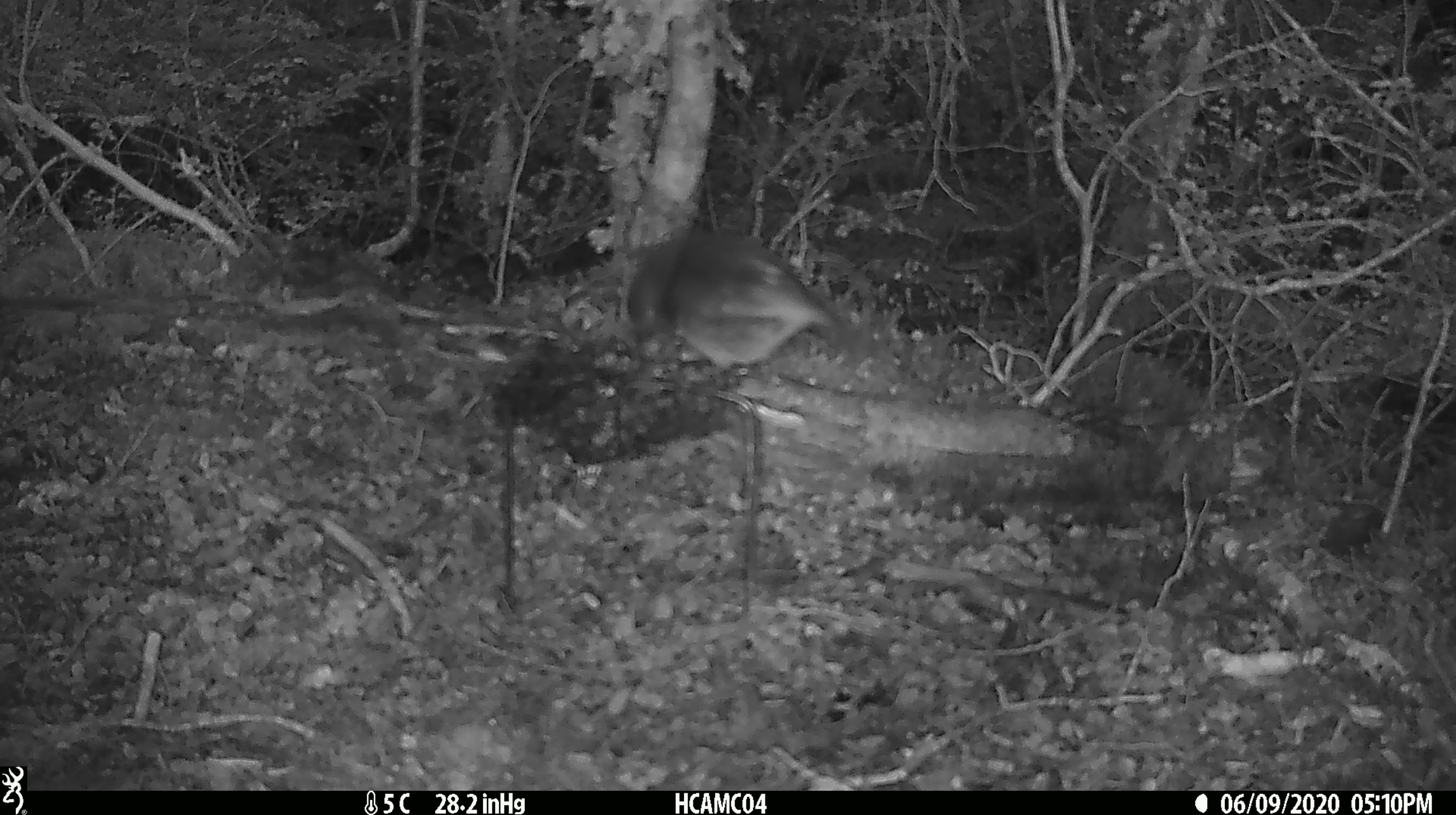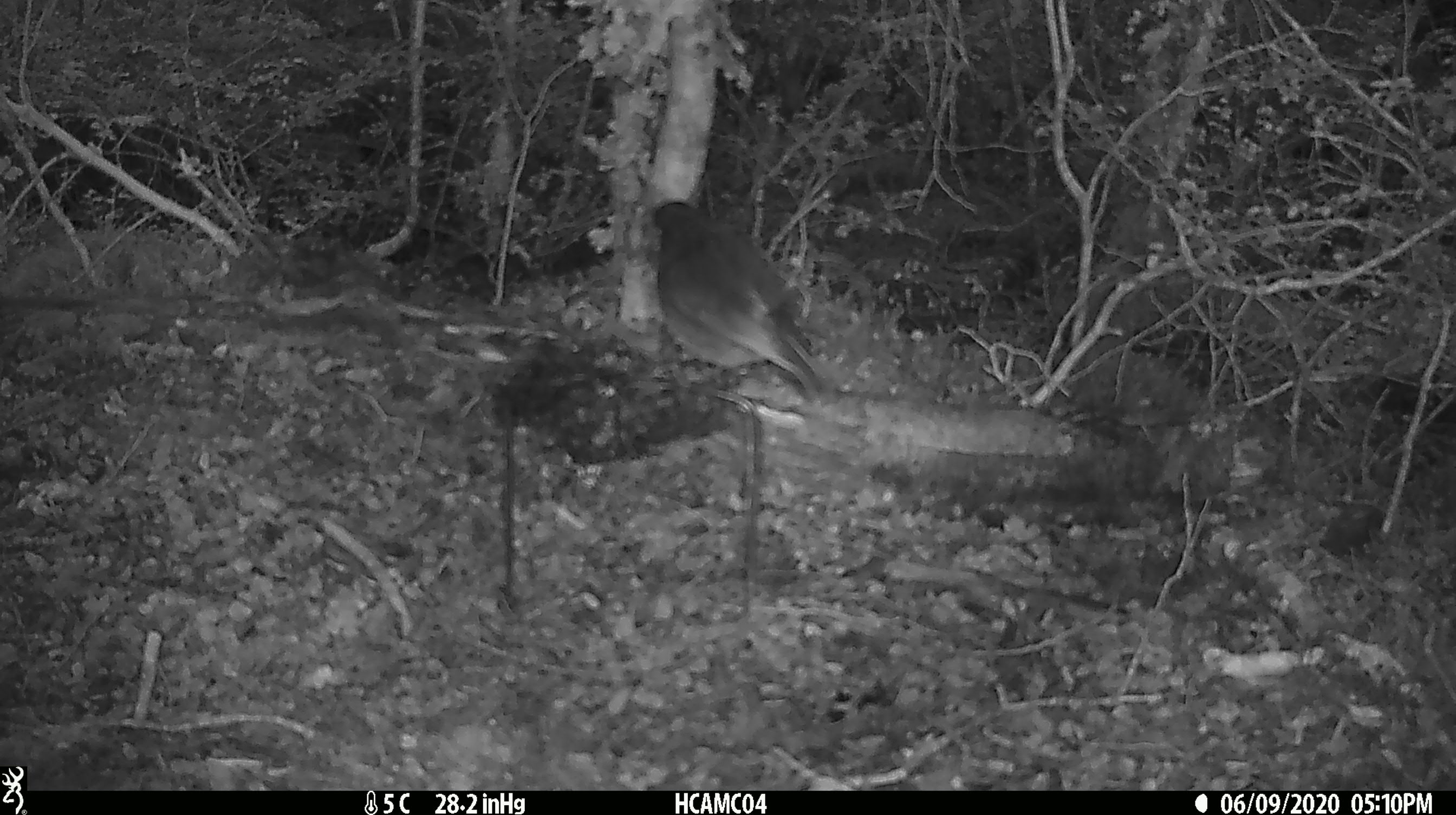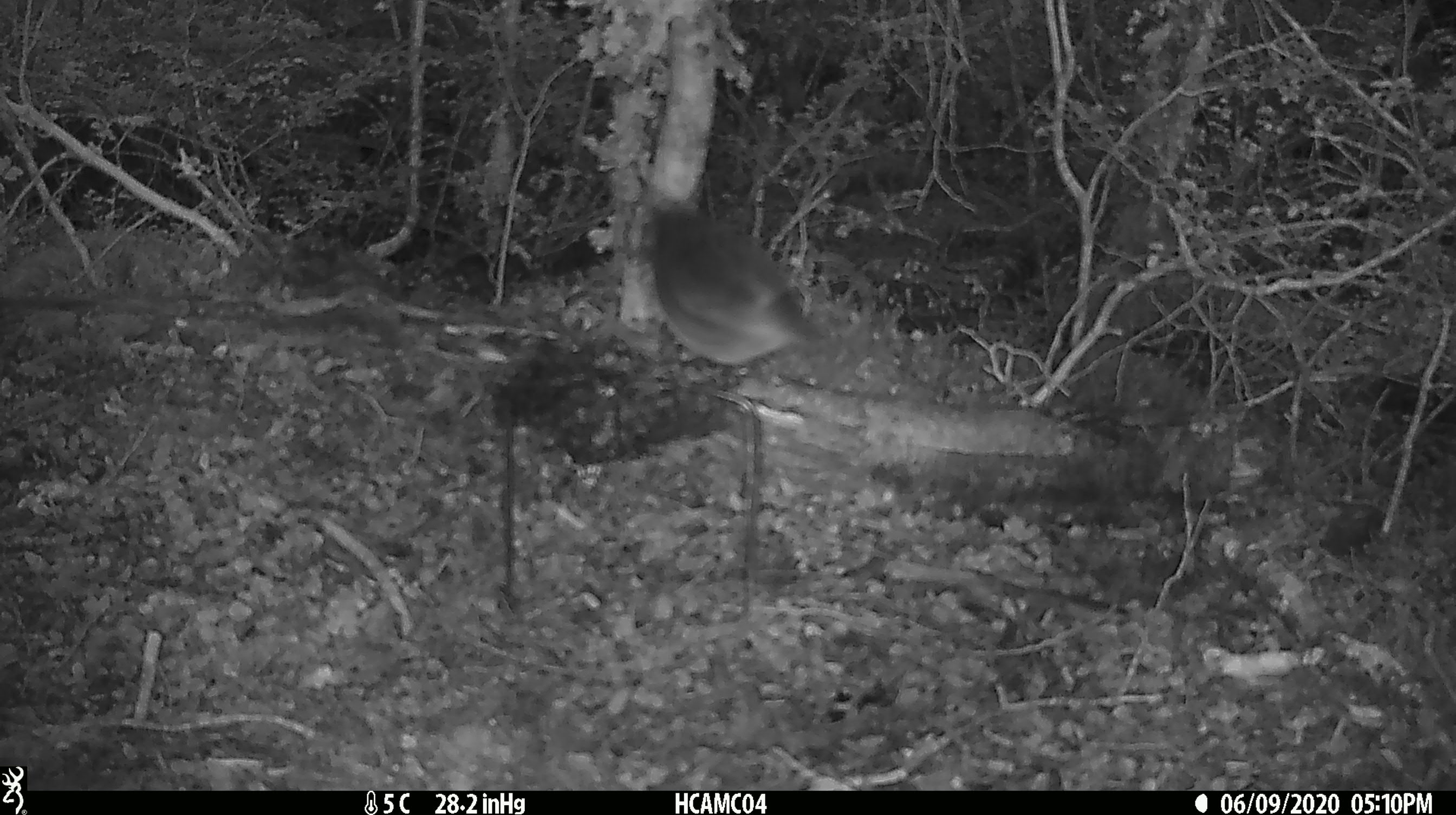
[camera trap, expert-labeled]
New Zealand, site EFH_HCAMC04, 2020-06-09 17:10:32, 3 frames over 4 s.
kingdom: Animalia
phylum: Chordata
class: Aves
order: Passeriformes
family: Petroicidae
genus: Petroica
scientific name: Petroica australis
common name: new zealand robin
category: robin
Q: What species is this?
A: Robin (new zealand robin) (Petroica australis).